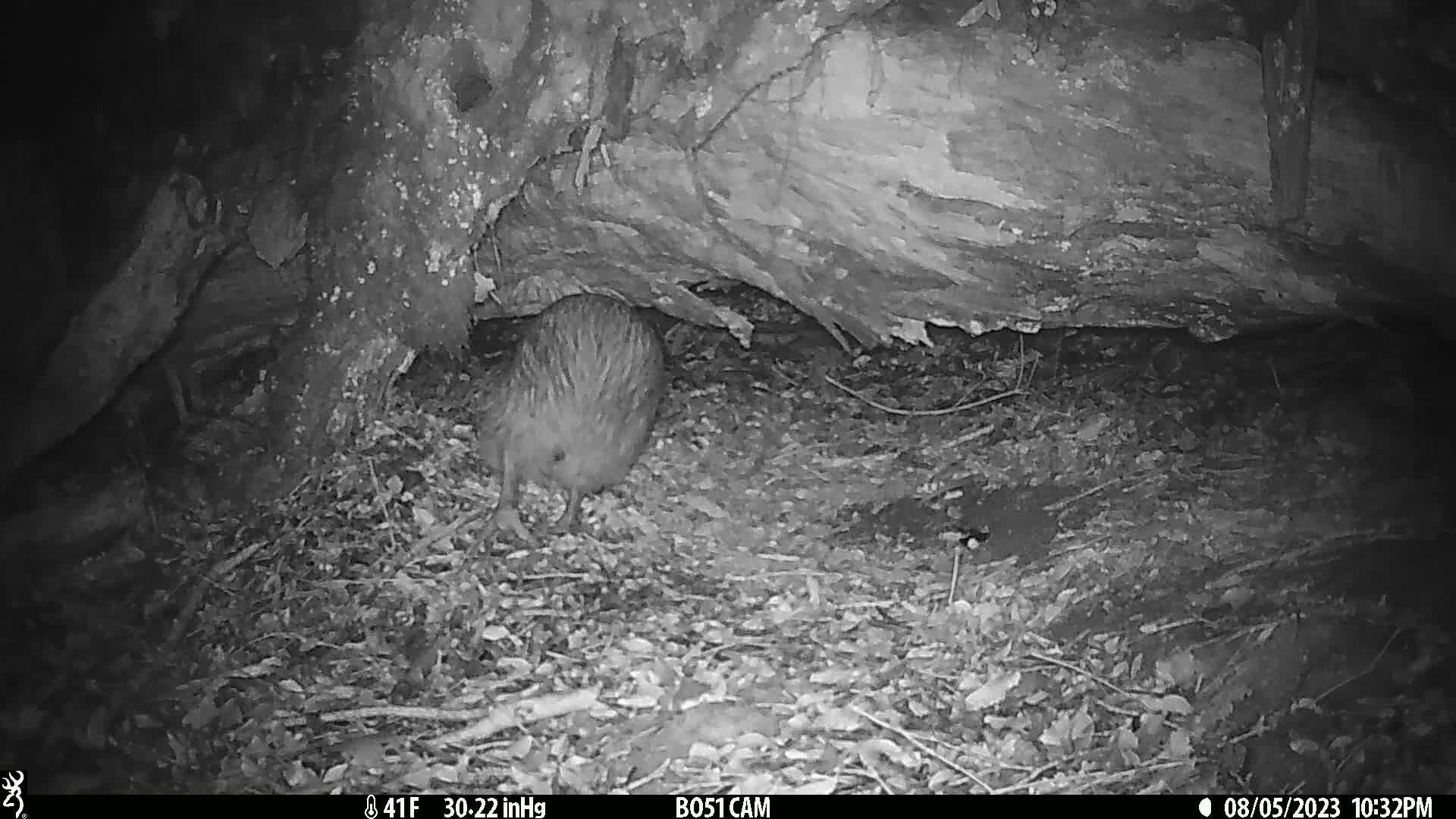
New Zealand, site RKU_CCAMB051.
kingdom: Animalia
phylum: Chordata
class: Aves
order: Apterygiformes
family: Apterygidae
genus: Apteryx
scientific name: Apteryx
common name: kiwi